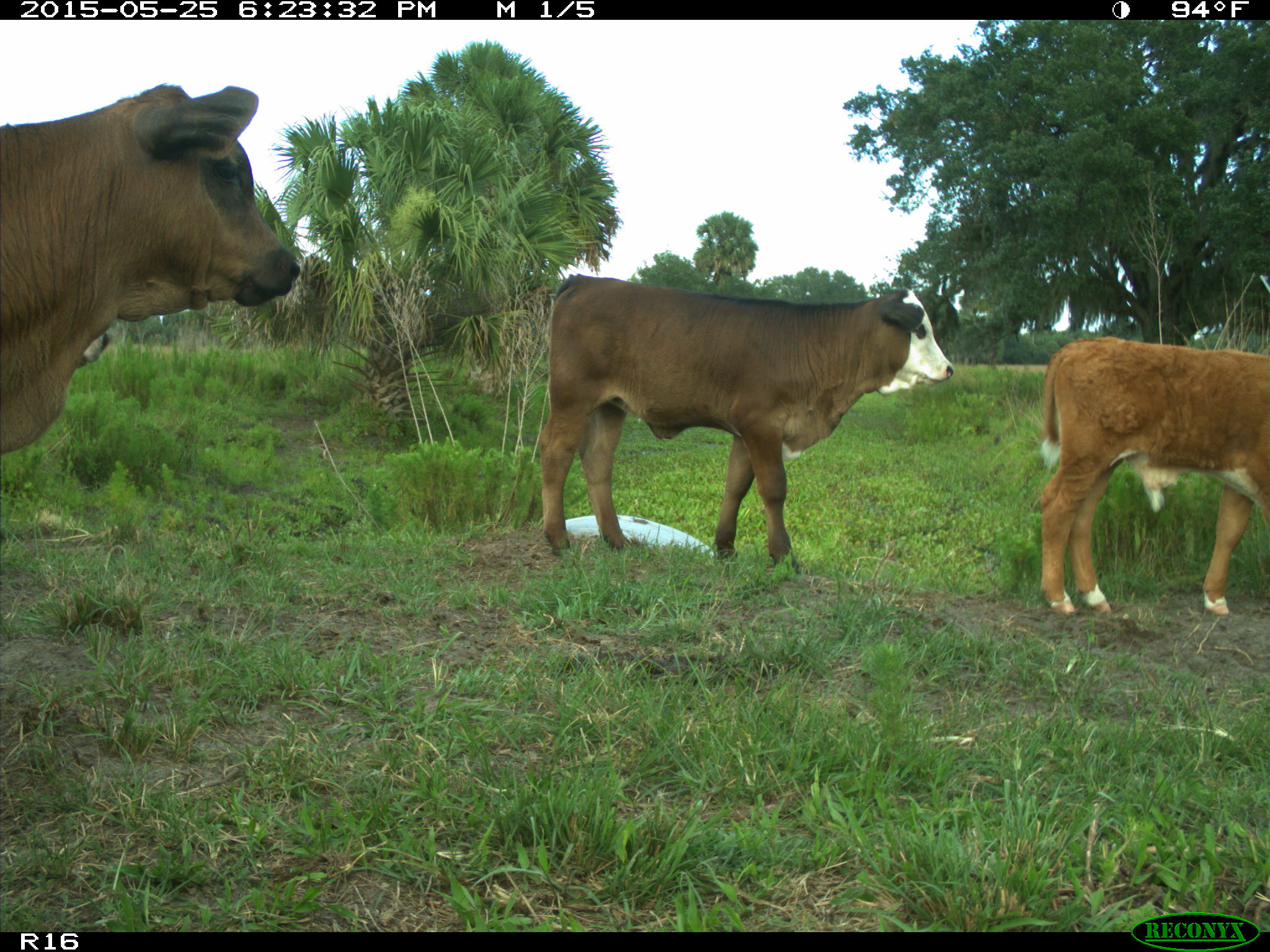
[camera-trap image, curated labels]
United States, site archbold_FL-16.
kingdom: Animalia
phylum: Chordata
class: Mammalia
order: Artiodactyla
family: Bovidae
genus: Bos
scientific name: Bos taurus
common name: domestic cow